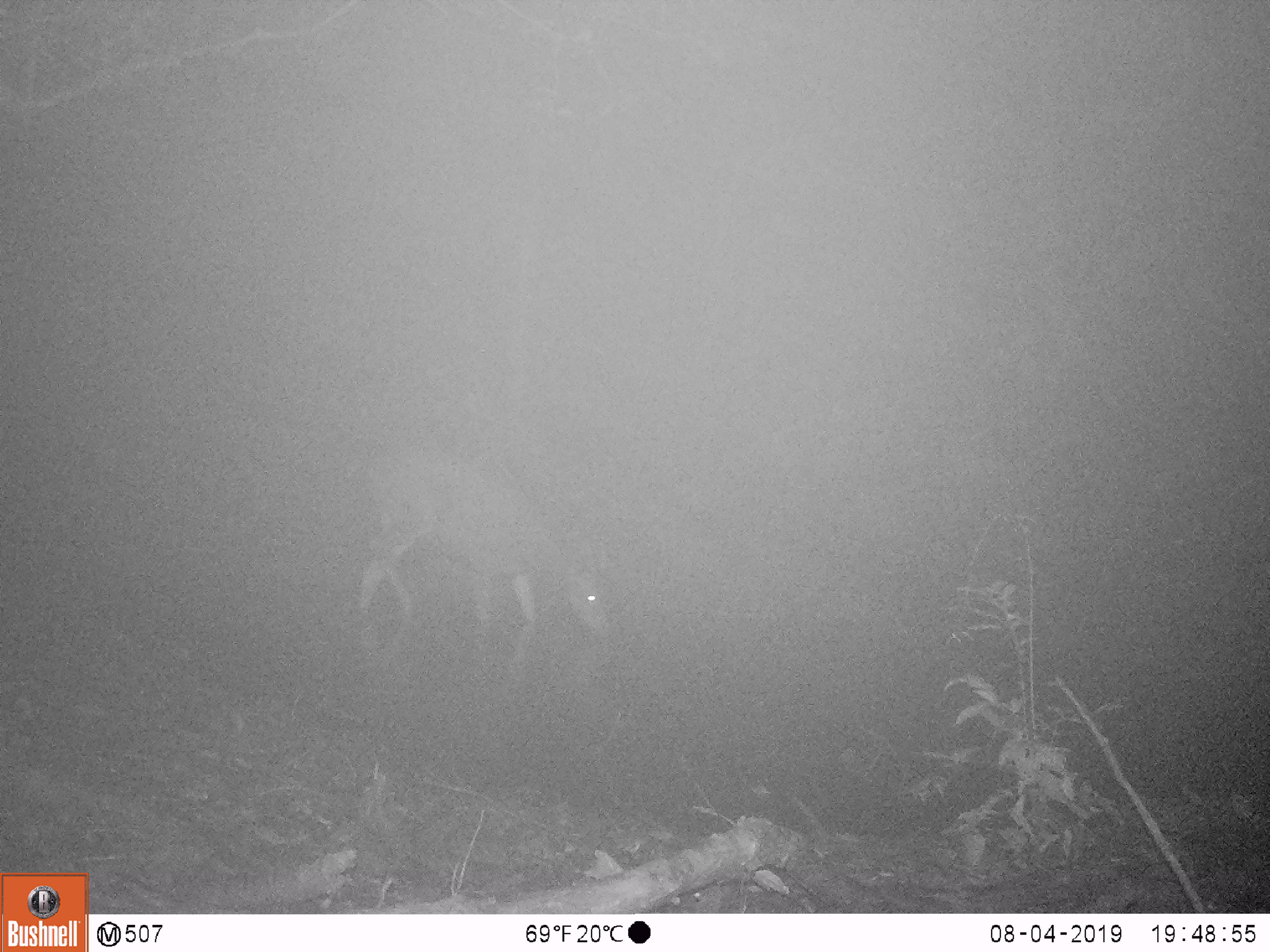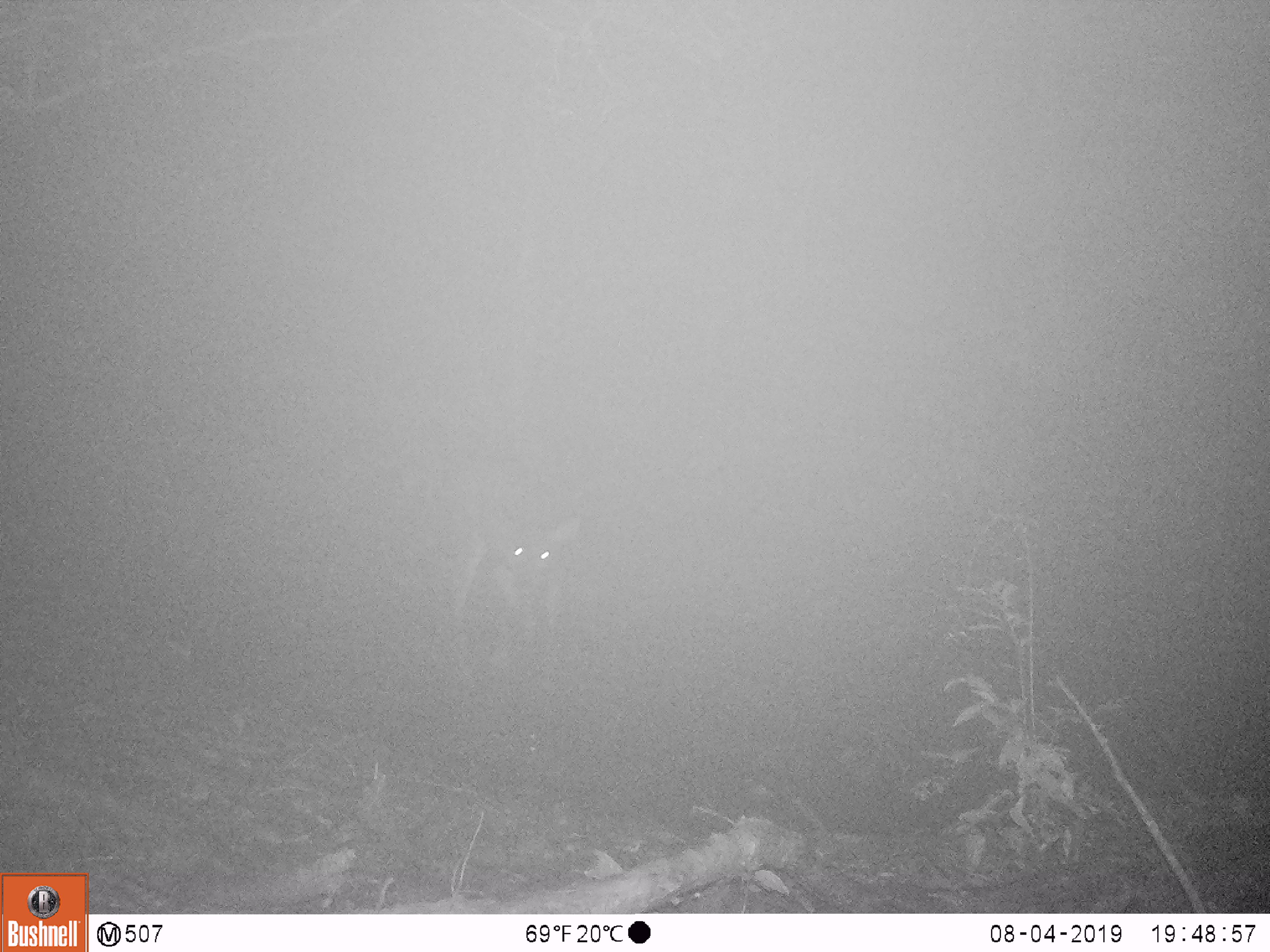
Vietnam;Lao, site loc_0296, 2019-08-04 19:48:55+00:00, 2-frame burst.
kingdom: Animalia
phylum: Chordata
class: Mammalia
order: Artiodactyla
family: Cervidae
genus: Rusa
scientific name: Rusa unicolor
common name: sambar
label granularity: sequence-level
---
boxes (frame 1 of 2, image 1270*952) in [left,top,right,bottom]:
sambar: [357,441,611,643]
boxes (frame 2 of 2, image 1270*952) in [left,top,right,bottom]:
sambar: [447,461,580,624]